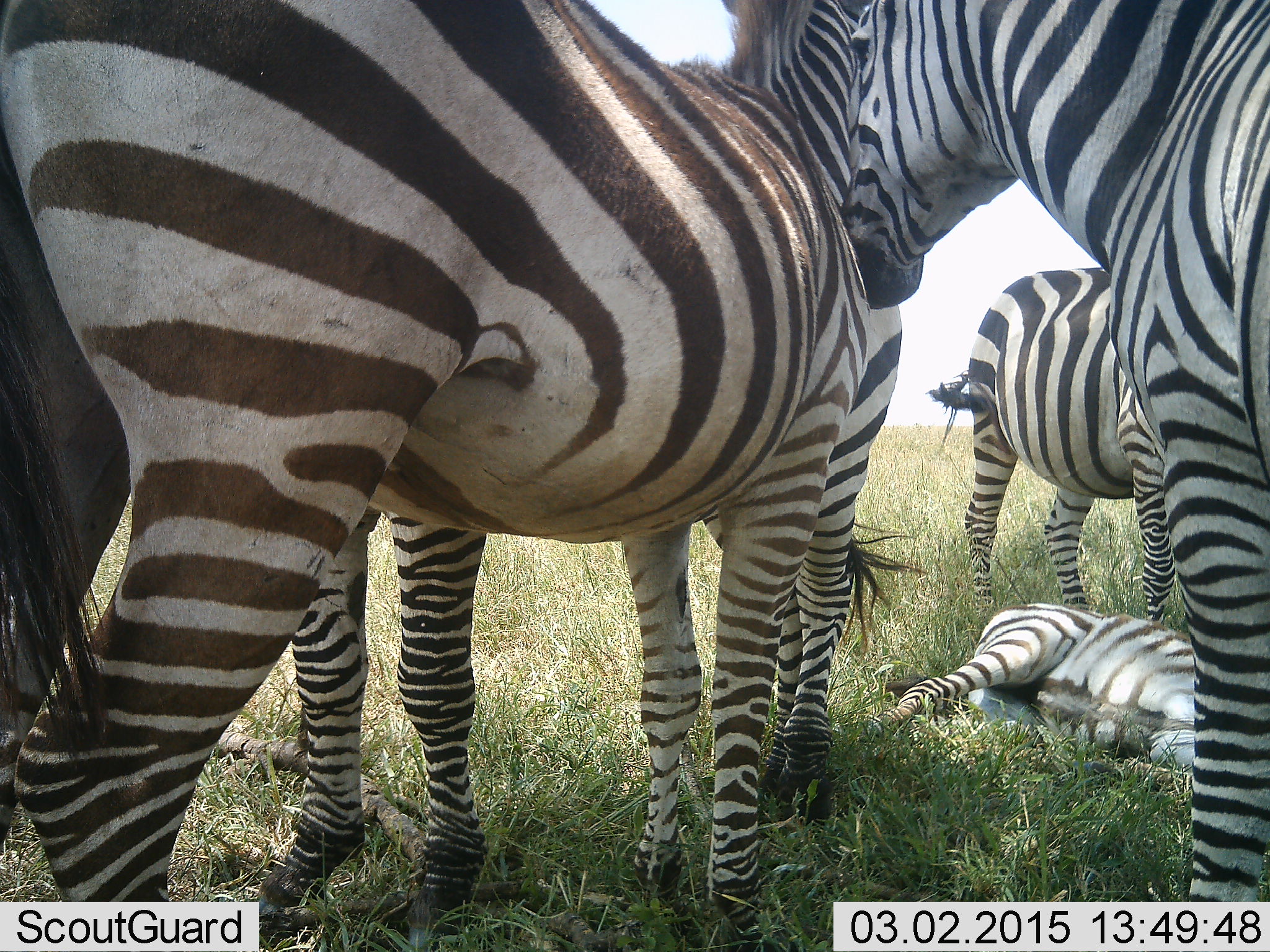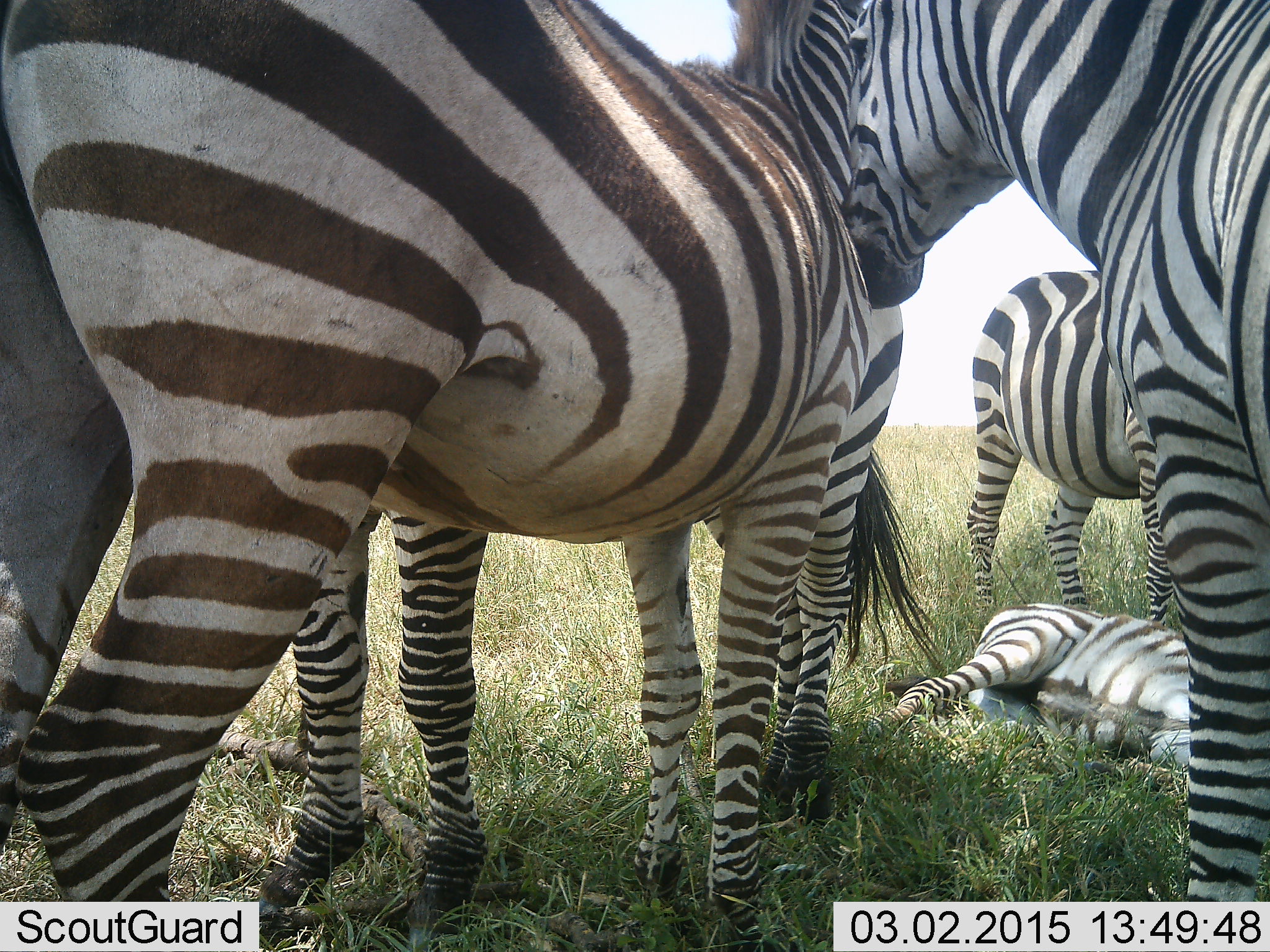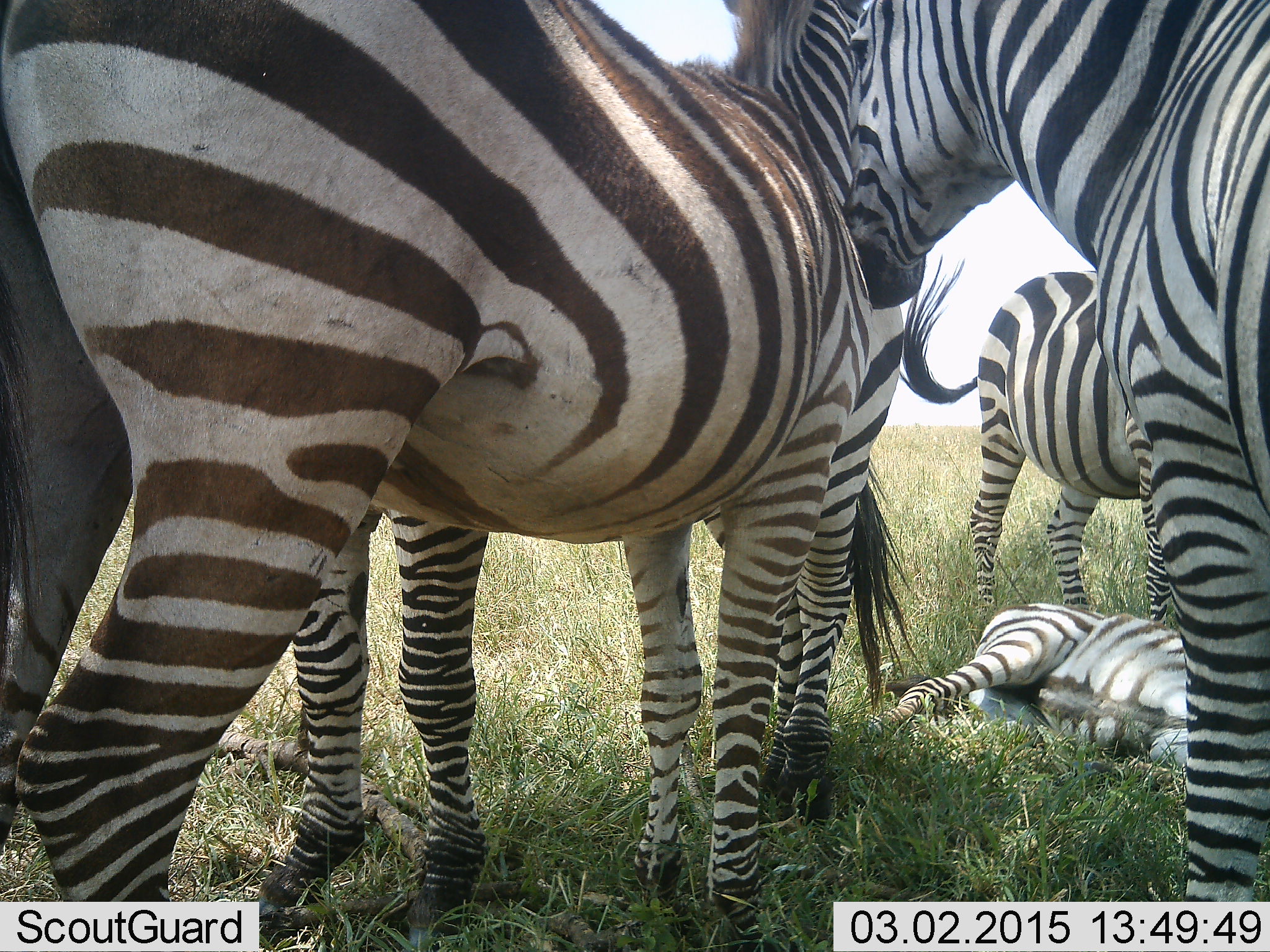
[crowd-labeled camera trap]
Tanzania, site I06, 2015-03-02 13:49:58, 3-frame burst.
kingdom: Animalia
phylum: Chordata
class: Mammalia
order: Perissodactyla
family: Equidae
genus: Equus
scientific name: Equus quagga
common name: plains zebra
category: zebra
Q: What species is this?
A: Zebra (plains zebra) (Equus quagga).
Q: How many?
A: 5.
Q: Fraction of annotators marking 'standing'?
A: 80%.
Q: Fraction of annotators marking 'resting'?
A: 100%.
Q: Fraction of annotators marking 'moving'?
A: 0%.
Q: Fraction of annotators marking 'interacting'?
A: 50%.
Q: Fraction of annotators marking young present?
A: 30%.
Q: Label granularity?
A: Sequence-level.